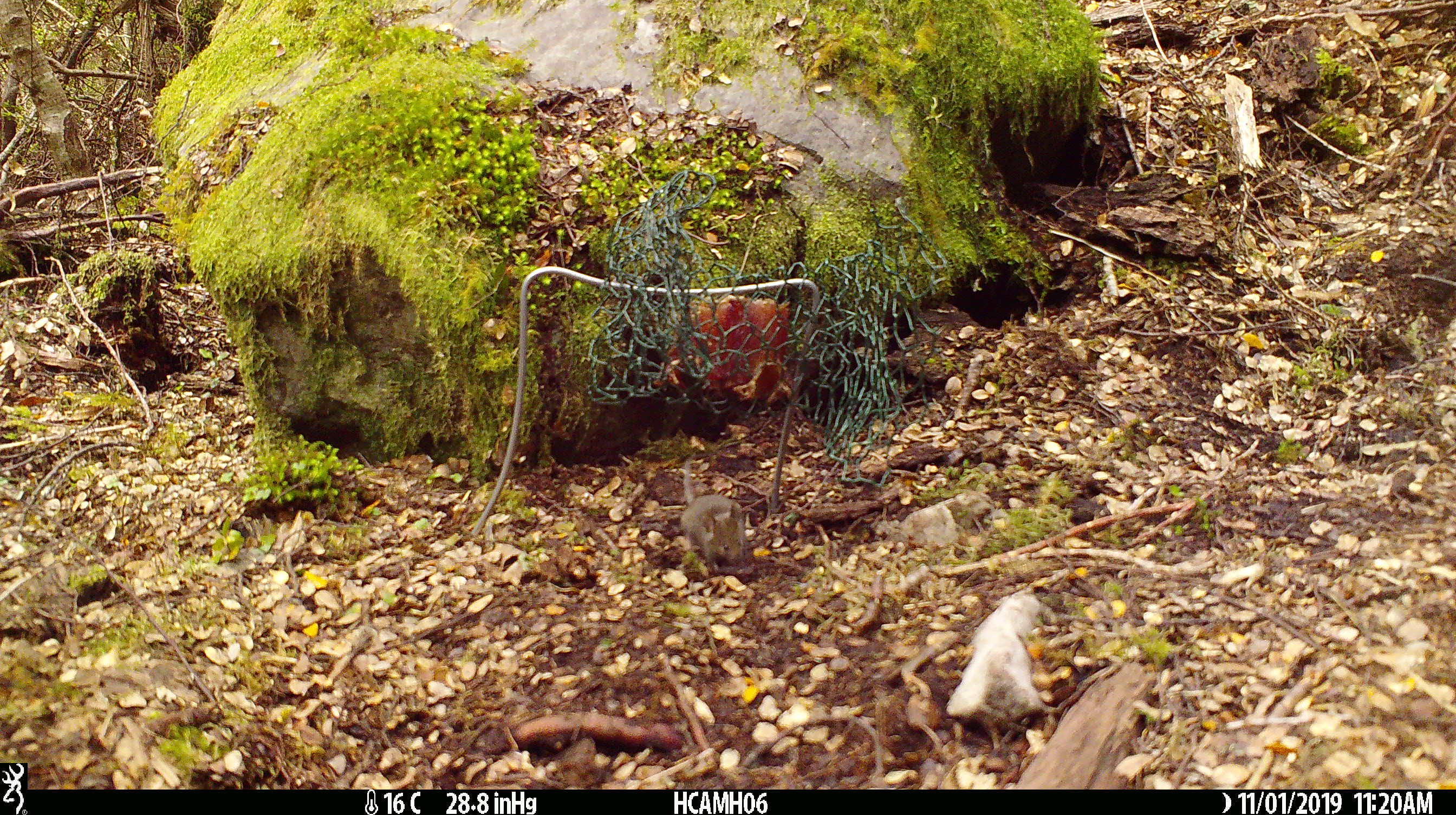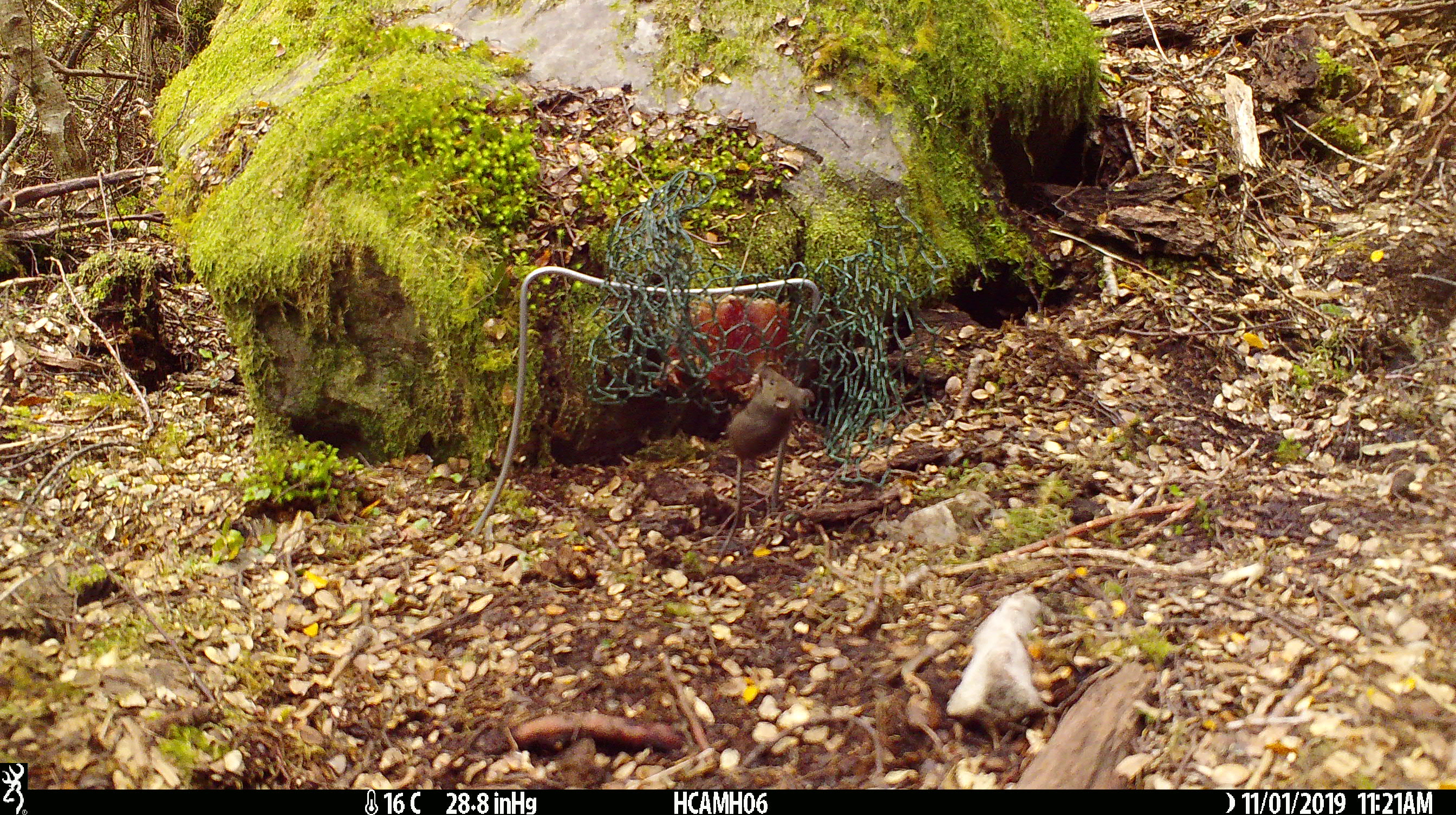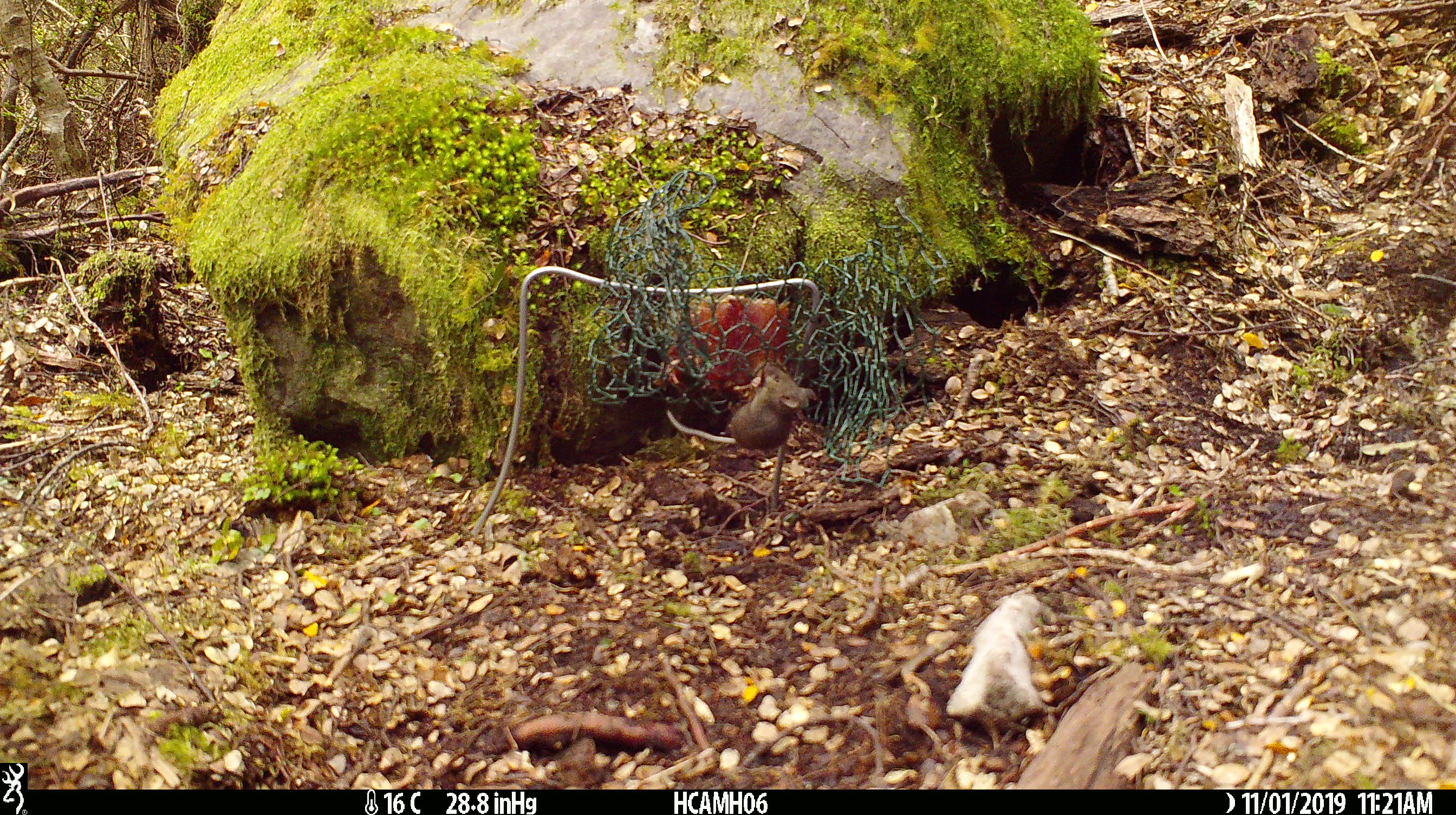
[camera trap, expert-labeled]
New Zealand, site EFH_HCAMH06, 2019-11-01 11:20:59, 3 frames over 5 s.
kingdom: Animalia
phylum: Chordata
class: Mammalia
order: Rodentia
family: Muridae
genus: Mus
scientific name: Mus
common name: mouse